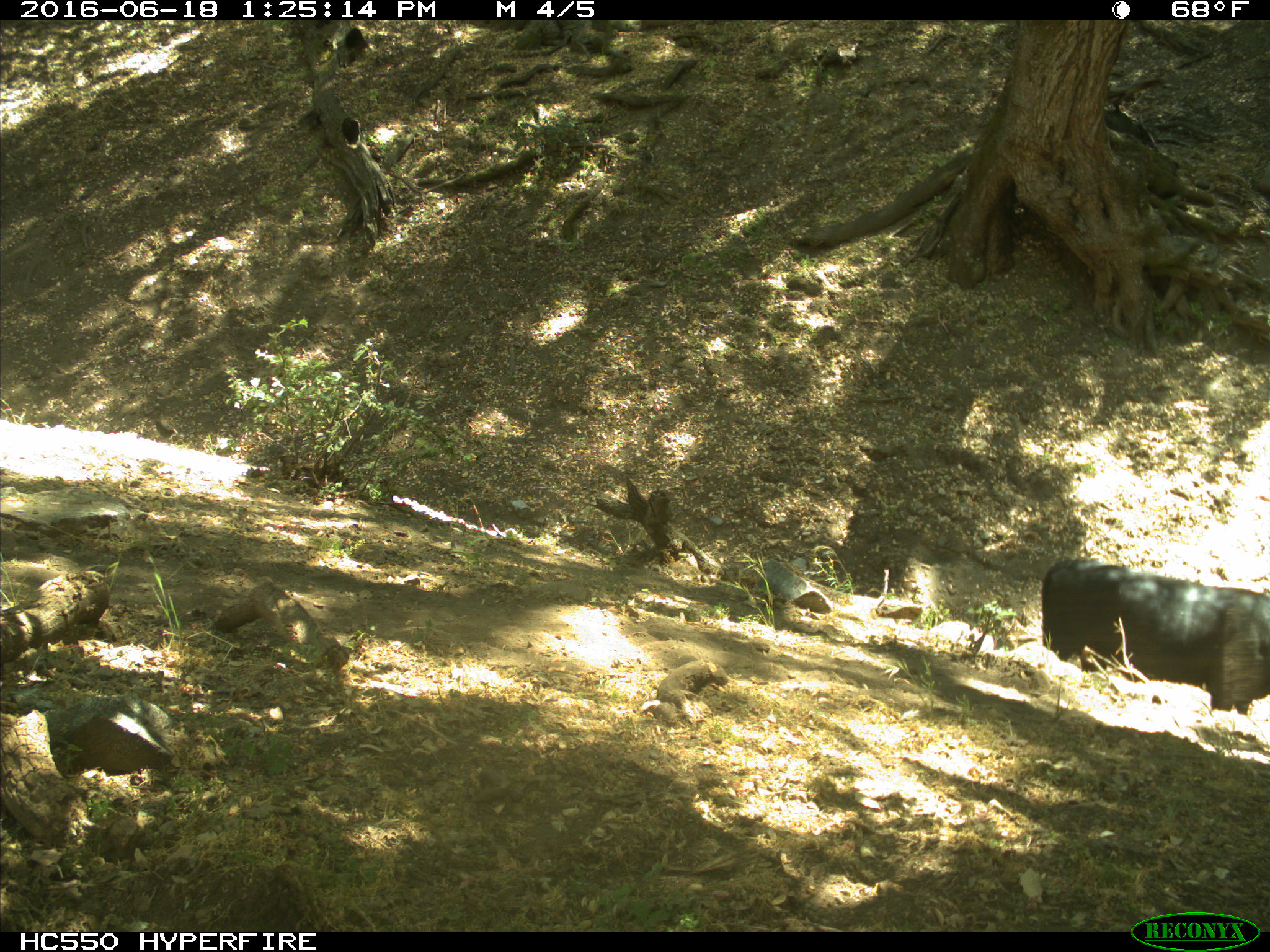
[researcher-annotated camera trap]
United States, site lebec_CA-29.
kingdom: Animalia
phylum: Chordata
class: Mammalia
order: Artiodactyla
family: Bovidae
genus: Bos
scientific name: Bos taurus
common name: domestic cow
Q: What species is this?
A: Bos taurus (domestic cow).